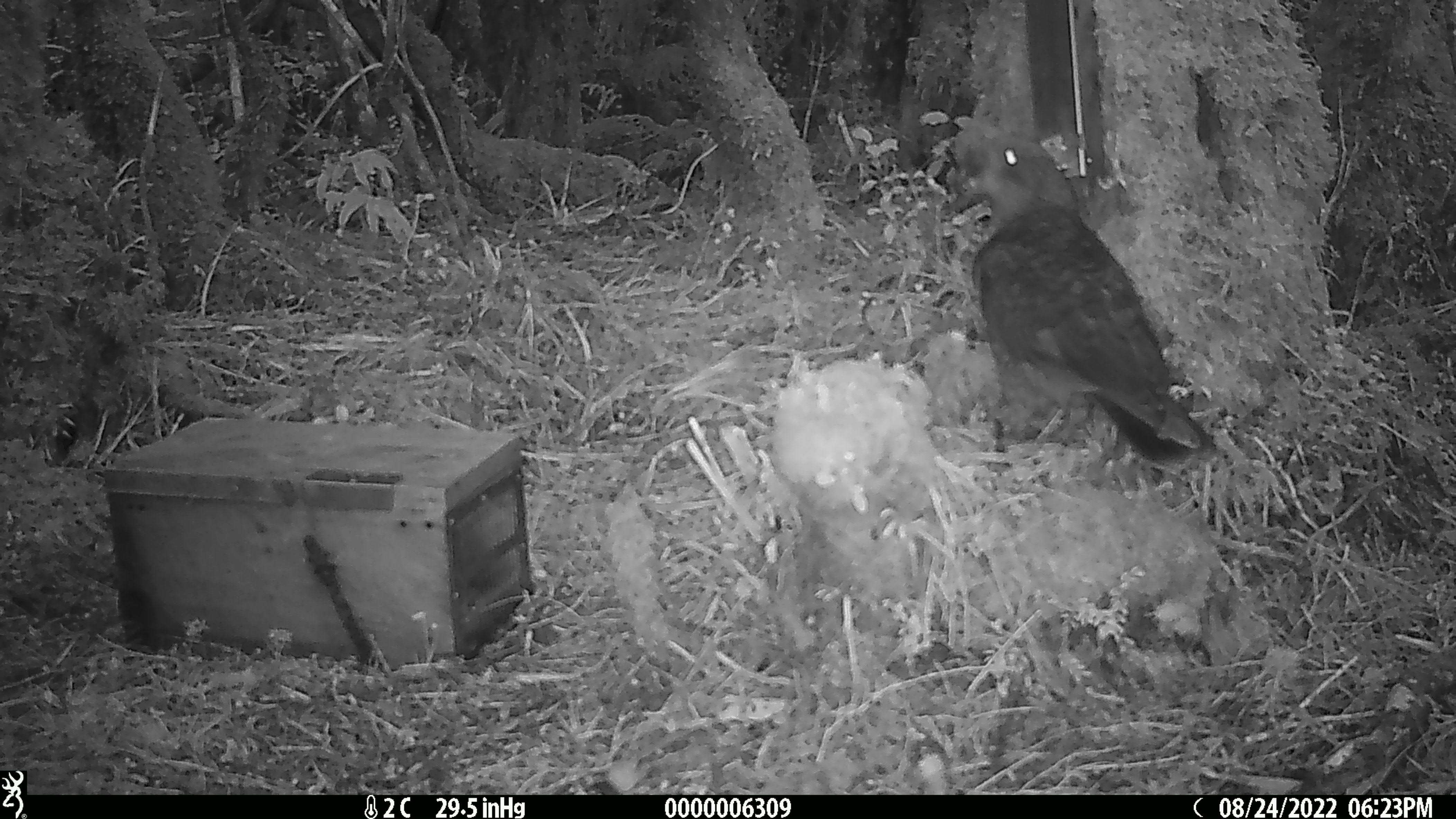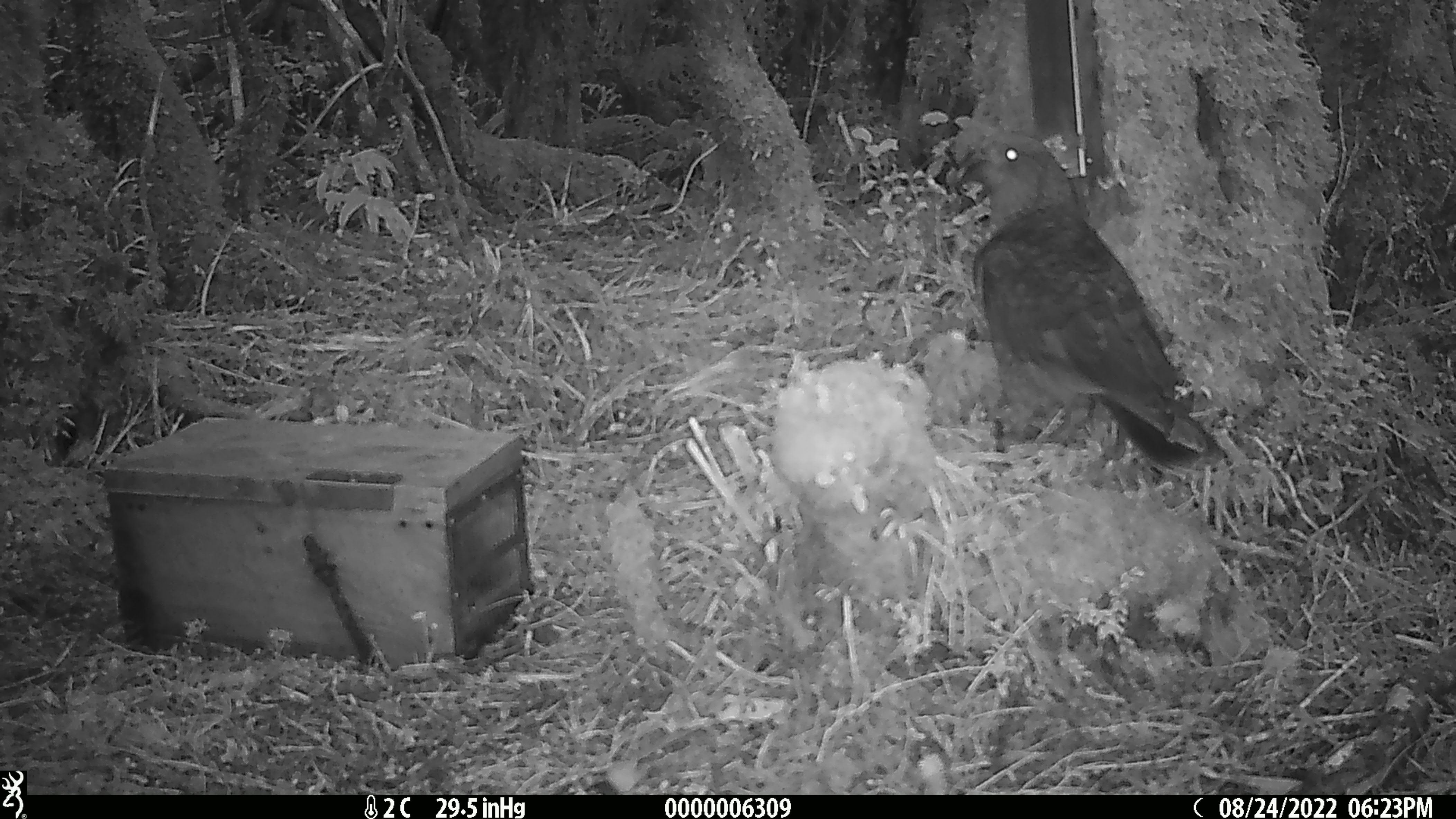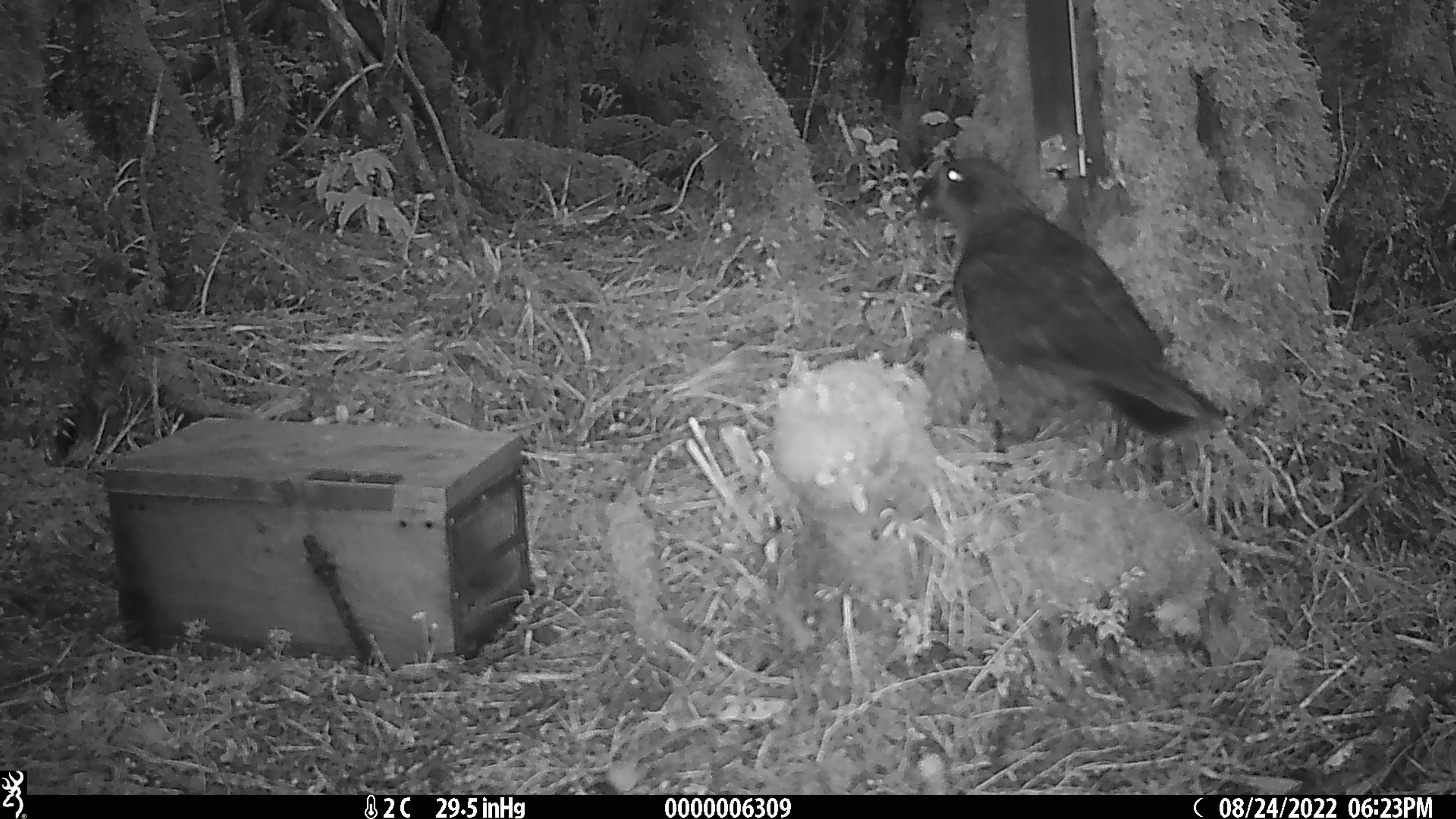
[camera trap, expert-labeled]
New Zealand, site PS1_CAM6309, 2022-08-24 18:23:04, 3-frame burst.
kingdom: Animalia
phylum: Chordata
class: Aves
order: Psittaciformes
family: Strigopidae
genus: Nestor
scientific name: Nestor notabilis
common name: kea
Kea (Nestor notabilis).